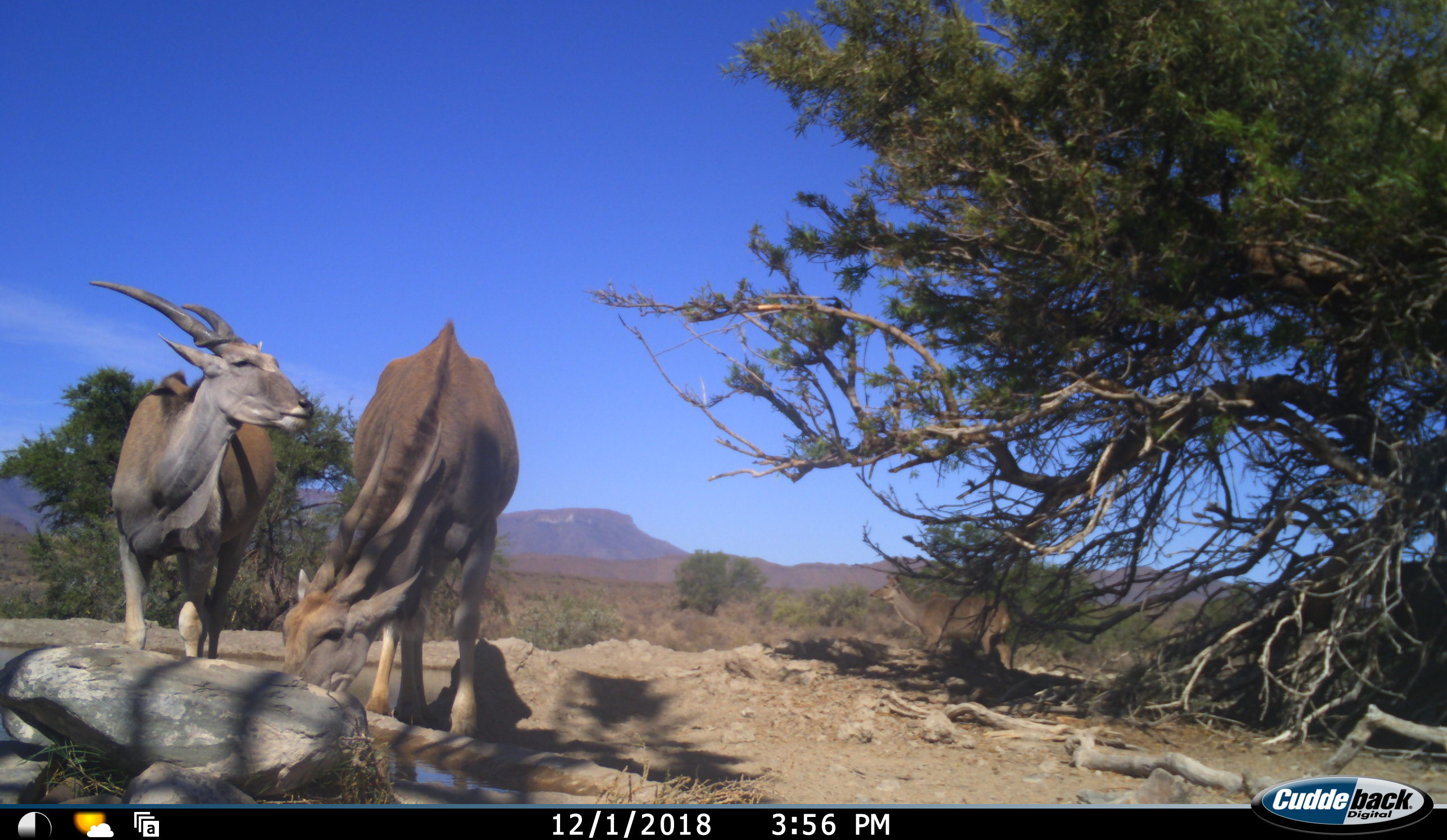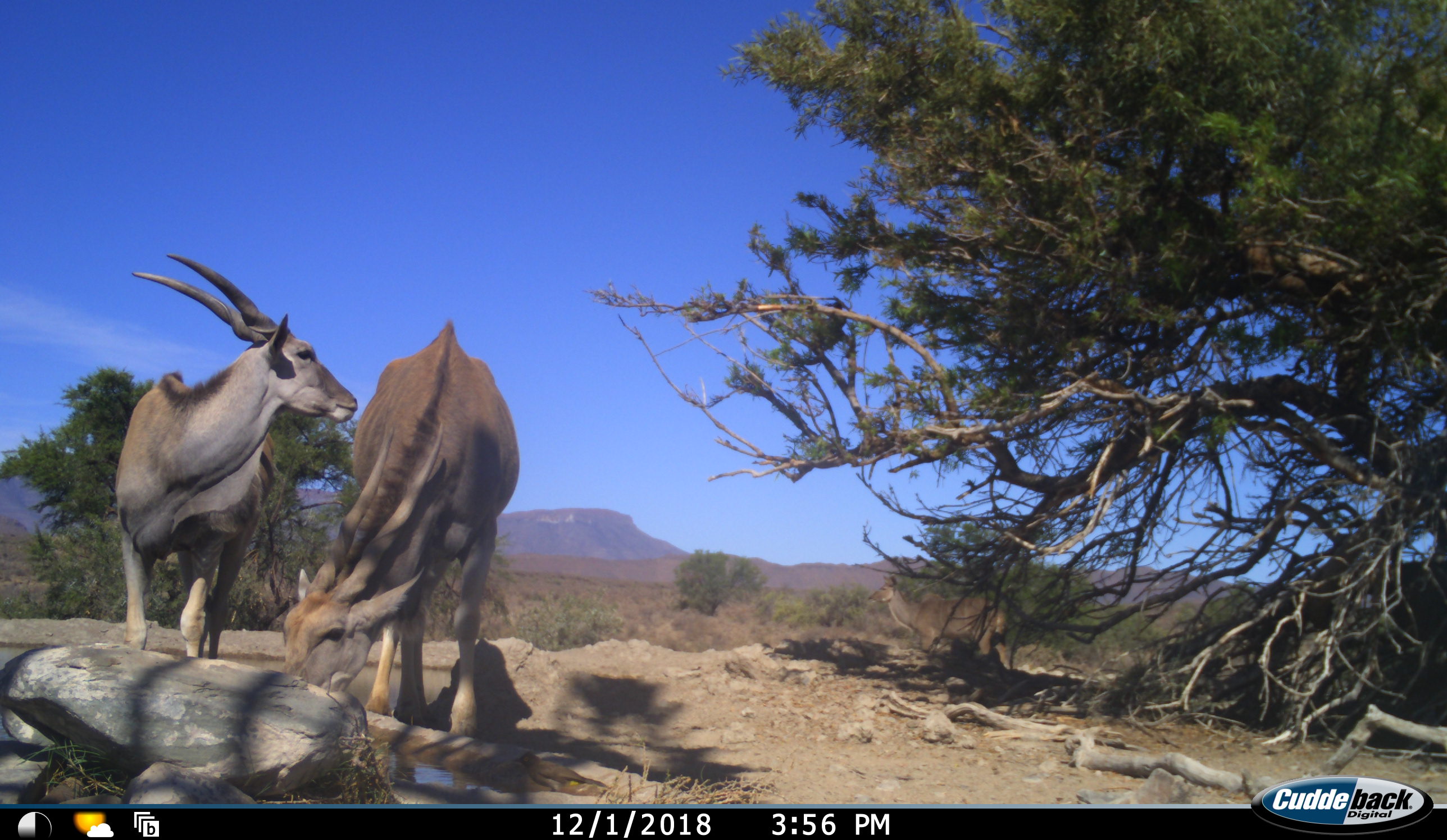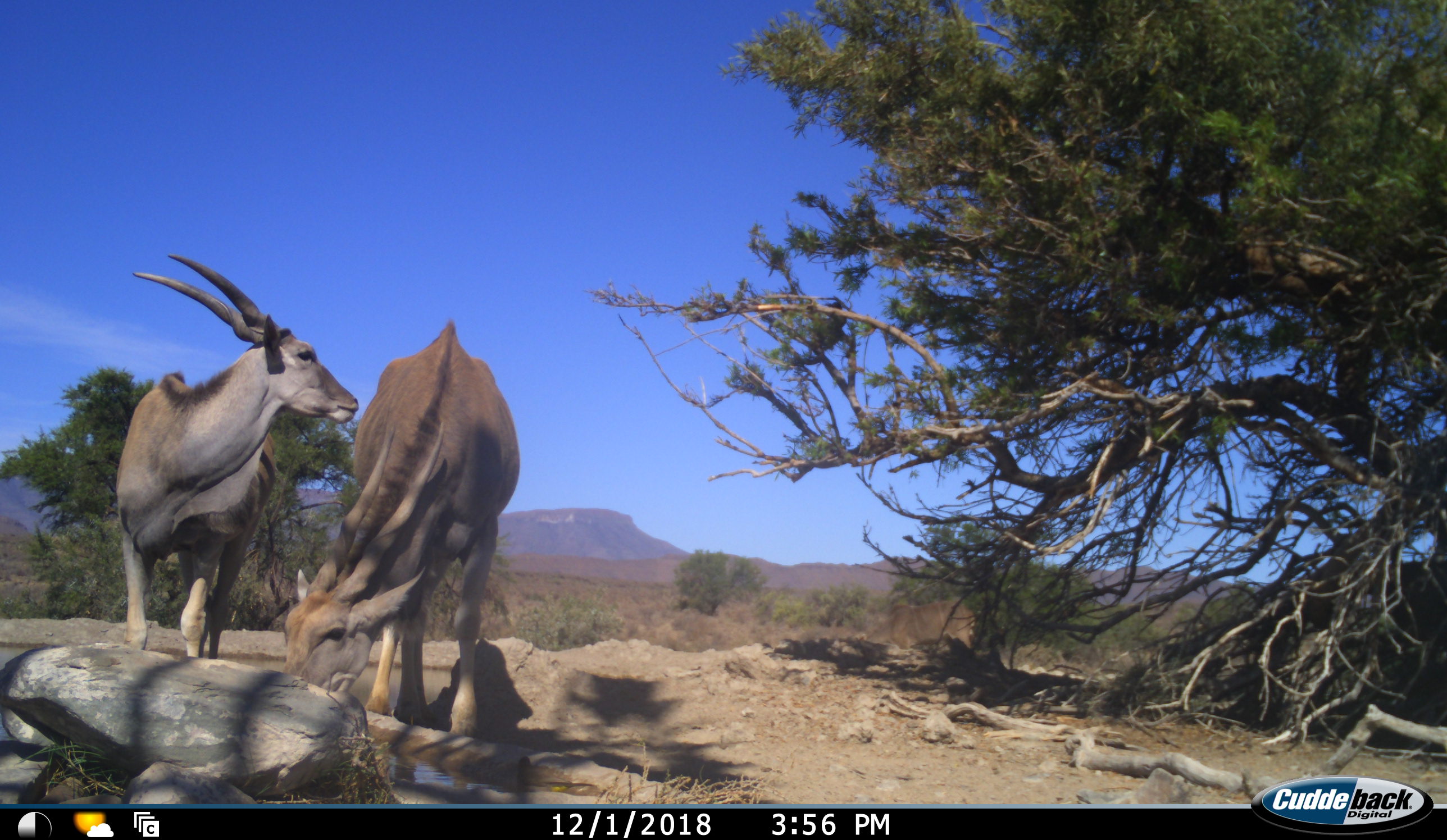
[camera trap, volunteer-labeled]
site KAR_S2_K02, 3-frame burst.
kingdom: Animalia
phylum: Chordata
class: Mammalia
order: Artiodactyla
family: Bovidae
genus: Tragelaphus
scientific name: Tragelaphus oryx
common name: eland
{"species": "eland (Tragelaphus oryx)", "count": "2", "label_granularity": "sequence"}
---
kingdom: Animalia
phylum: Chordata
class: Mammalia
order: Artiodactyla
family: Bovidae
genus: Tragelaphus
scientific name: Tragelaphus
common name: kudu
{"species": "kudu (Tragelaphus)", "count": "1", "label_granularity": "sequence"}